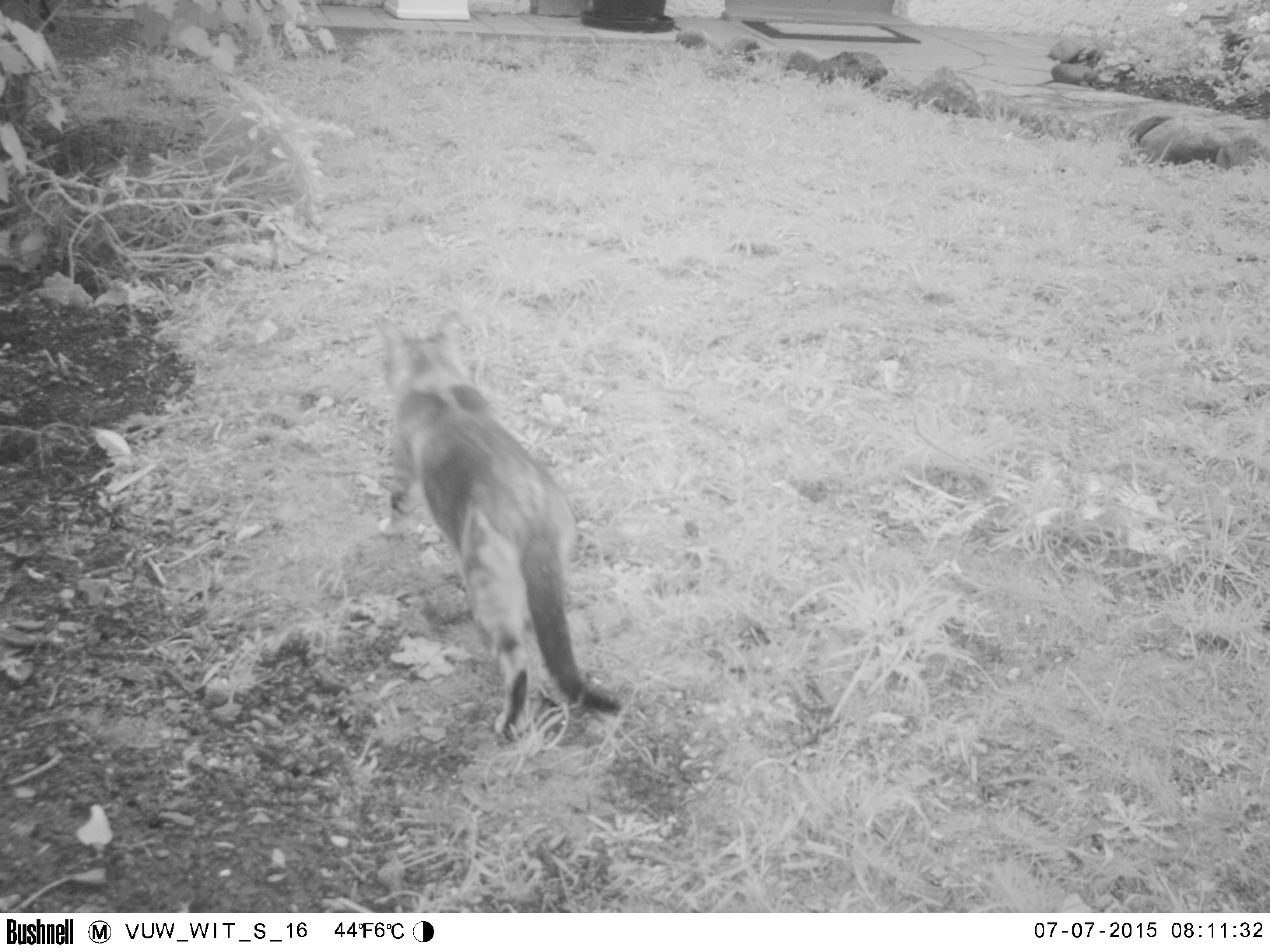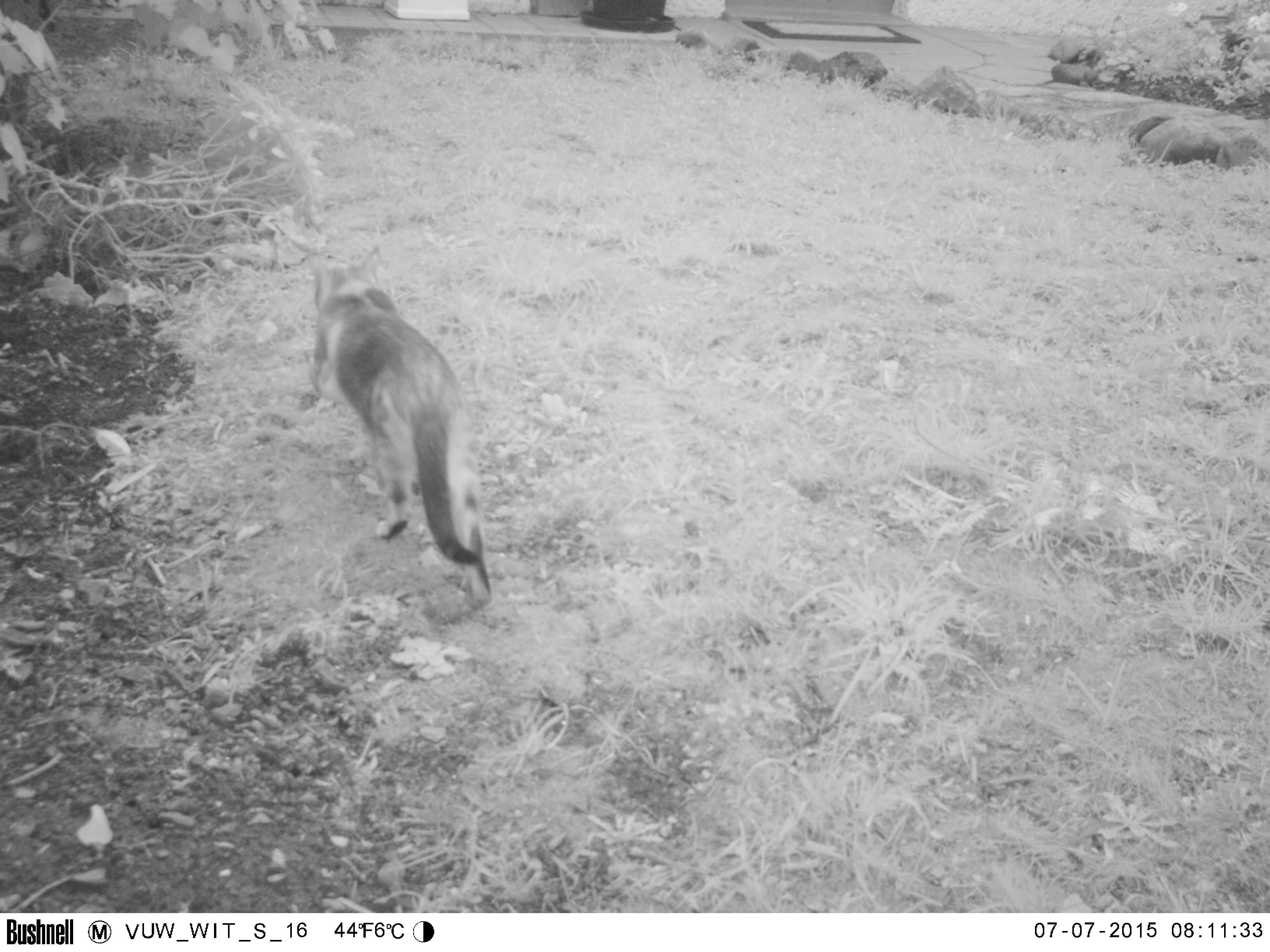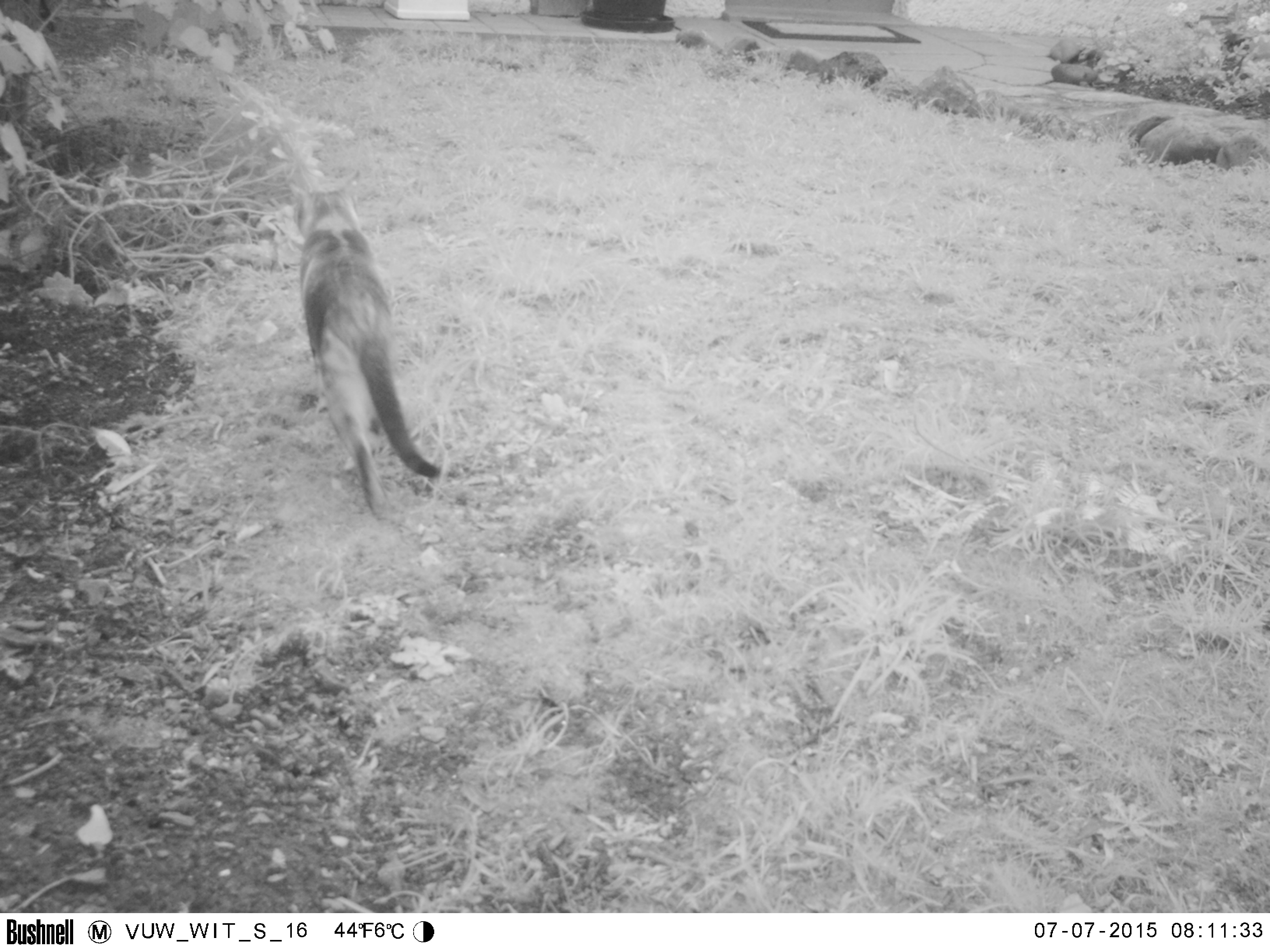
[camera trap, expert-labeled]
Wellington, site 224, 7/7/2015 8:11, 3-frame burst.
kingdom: Animalia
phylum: Chordata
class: Mammalia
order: Carnivora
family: Felidae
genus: Felis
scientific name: Felis catus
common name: cat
Cat (Felis catus).